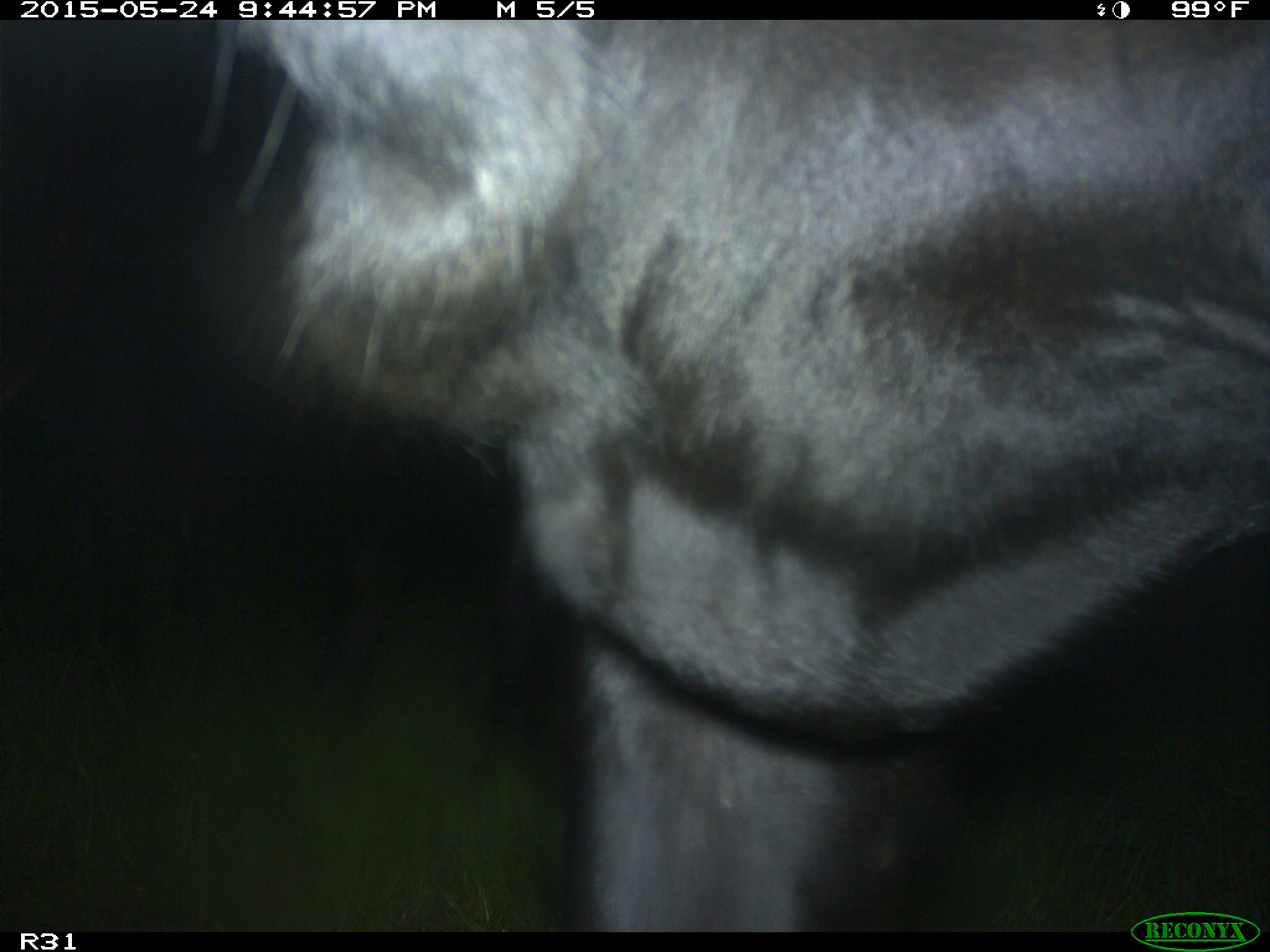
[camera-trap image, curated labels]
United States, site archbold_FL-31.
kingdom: Animalia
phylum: Chordata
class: Mammalia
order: Artiodactyla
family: Bovidae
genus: Bos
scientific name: Bos taurus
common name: domestic cow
Bos taurus (domestic cow).